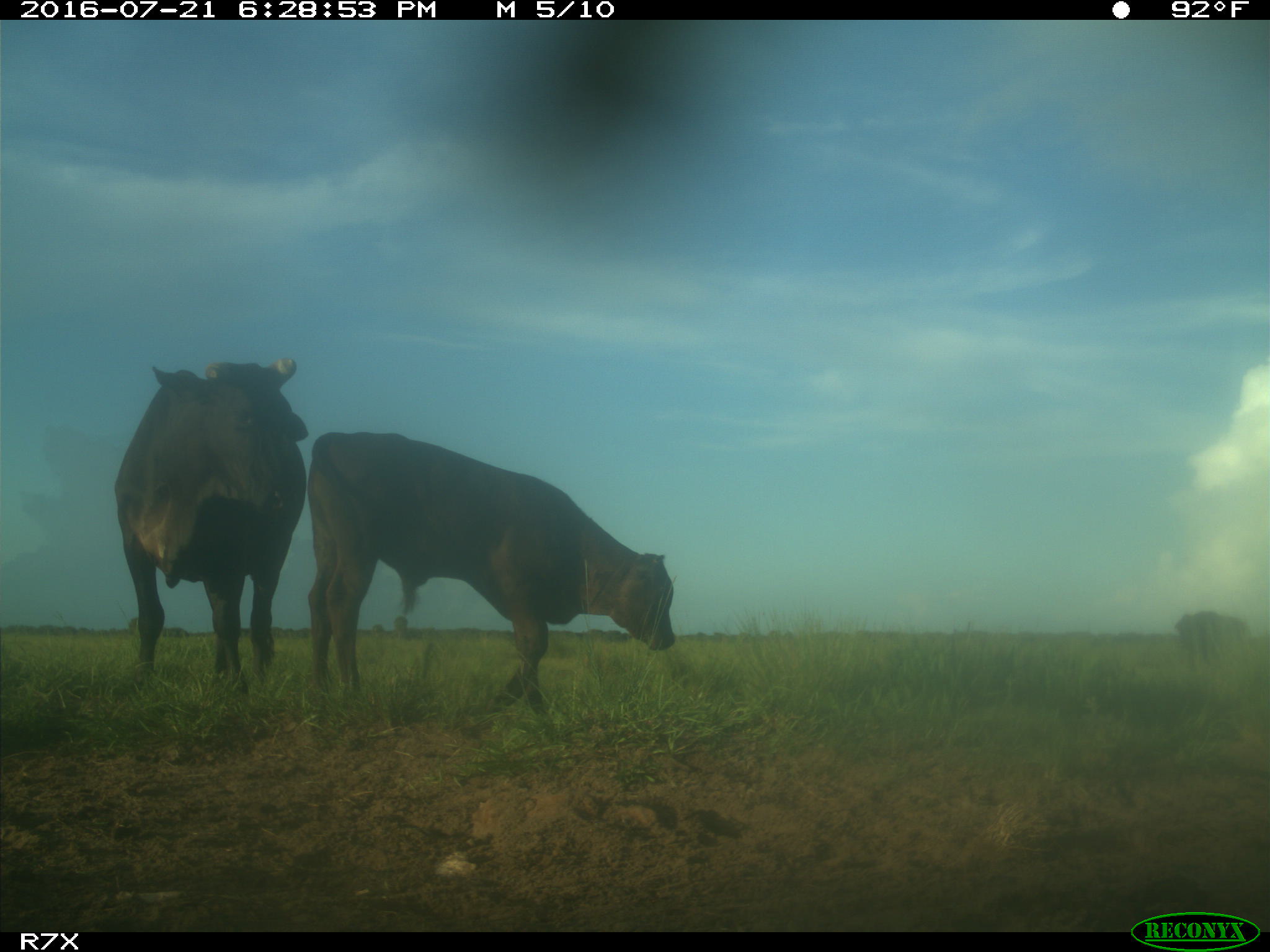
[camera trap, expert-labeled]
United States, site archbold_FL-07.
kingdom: Animalia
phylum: Chordata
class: Mammalia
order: Artiodactyla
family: Bovidae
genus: Bos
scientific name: Bos taurus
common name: domestic cow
Bos taurus (domestic cow).